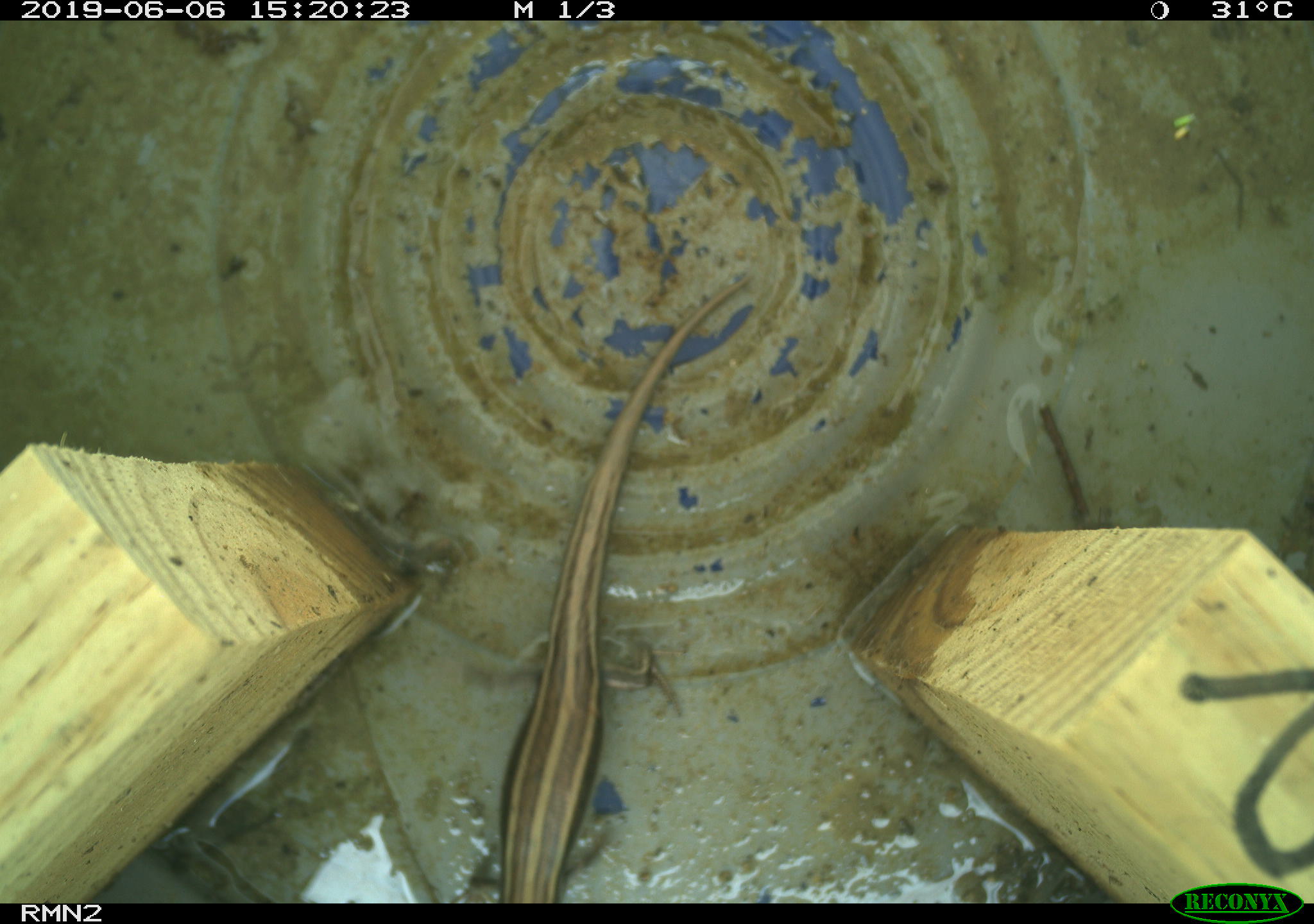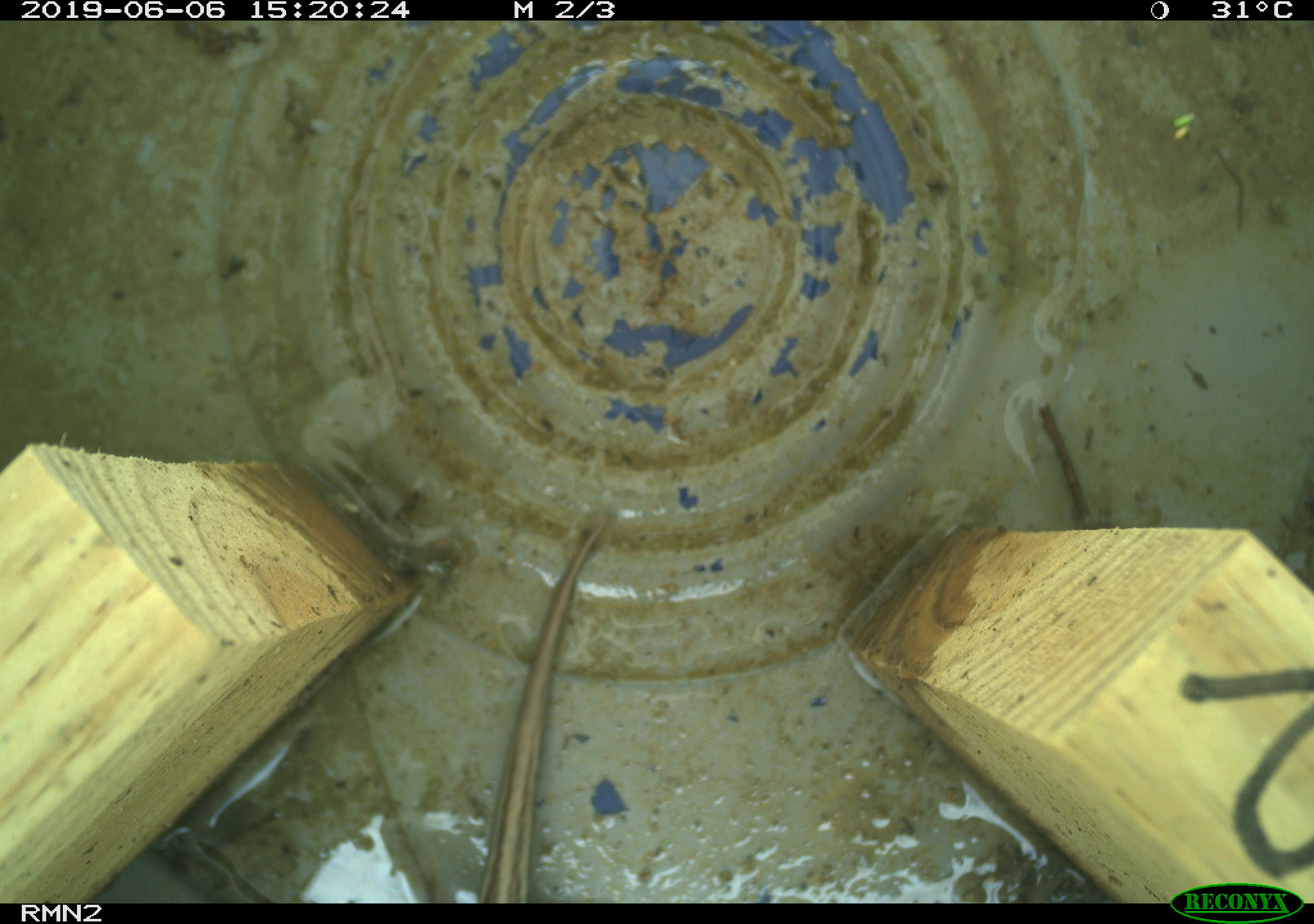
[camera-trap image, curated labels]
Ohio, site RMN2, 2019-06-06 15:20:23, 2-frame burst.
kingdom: Animalia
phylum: Chordata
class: Reptilia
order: Squamata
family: Scincidae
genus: Plestiodon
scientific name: Plestiodon fasciatus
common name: common five-lined skink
Common five-lined skink (Plestiodon fasciatus).